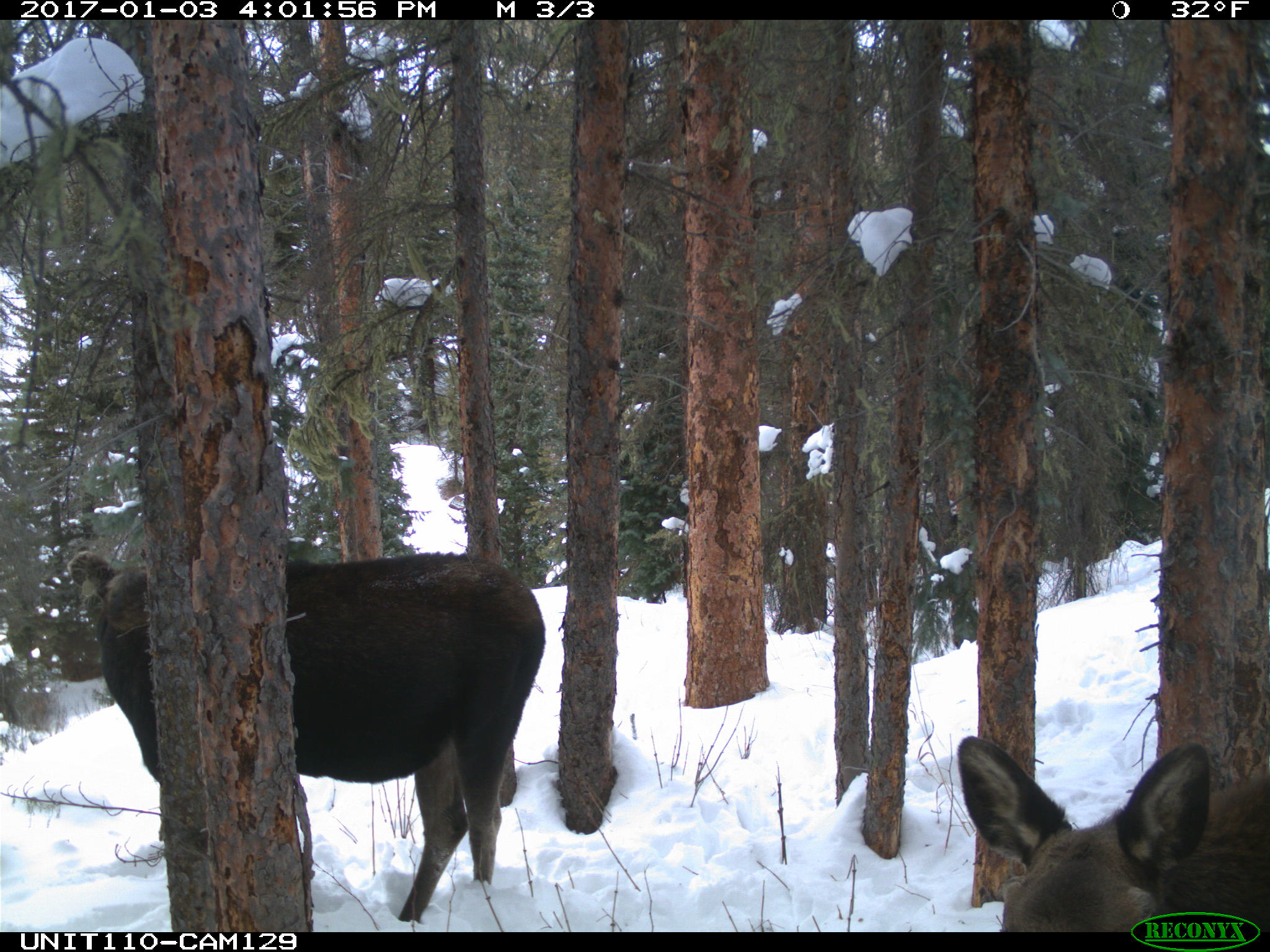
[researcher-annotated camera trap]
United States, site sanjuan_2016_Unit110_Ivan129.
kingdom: Animalia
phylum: Chordata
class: Mammalia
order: Artiodactyla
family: Cervidae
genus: Alces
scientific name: Alces alces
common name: moose